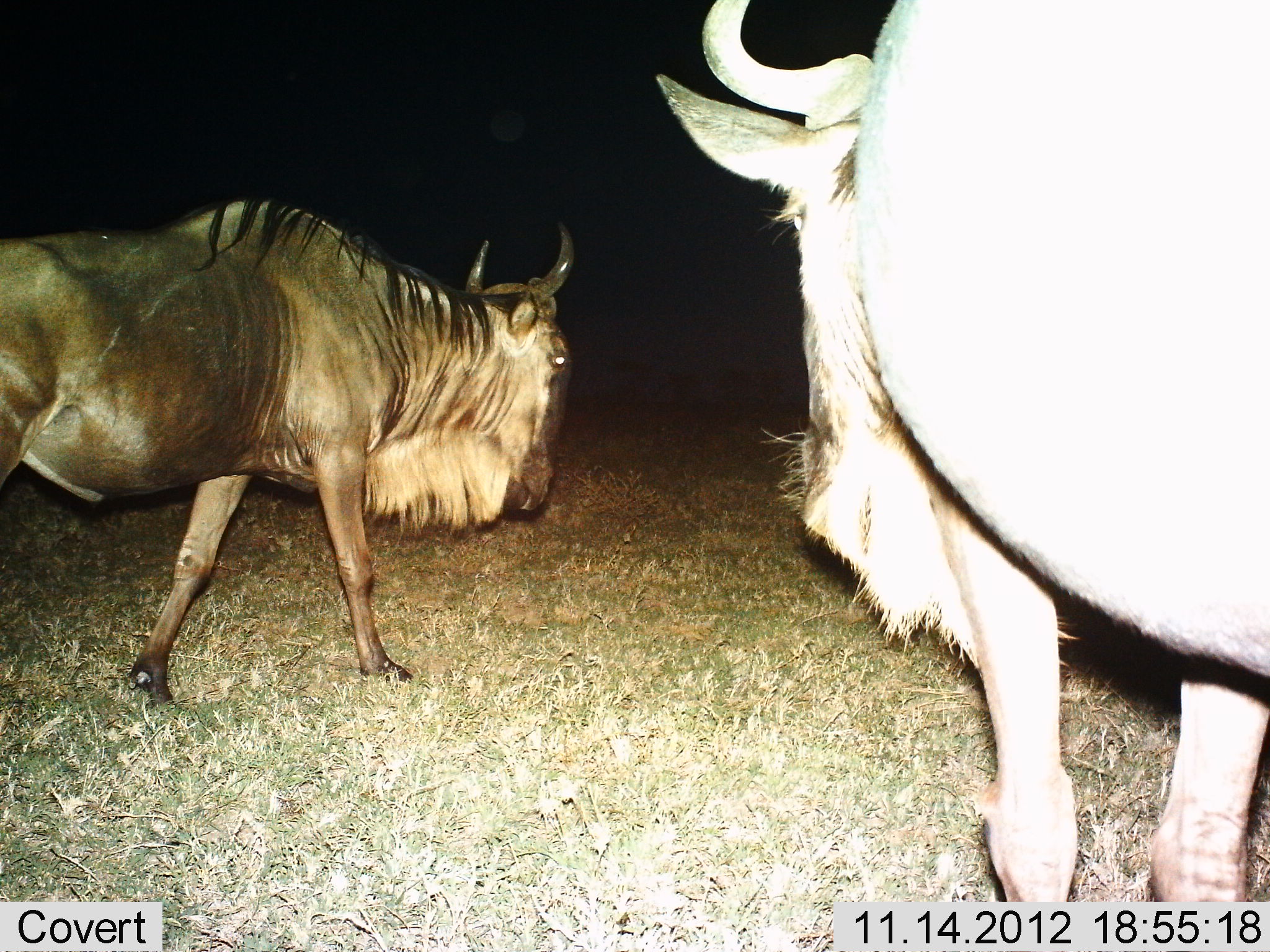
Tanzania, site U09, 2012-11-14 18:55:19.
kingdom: Animalia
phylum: Chordata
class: Mammalia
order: Artiodactyla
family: Bovidae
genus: Connochaetes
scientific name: Connochaetes taurinus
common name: blue wildebeest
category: wildebeest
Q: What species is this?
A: Wildebeest (blue wildebeest) (Connochaetes taurinus).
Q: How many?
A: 2.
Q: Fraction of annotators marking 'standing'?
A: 20%.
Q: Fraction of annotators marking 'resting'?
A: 0%.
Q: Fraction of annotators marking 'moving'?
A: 90%.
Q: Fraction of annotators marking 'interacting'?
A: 0%.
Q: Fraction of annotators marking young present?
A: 0%.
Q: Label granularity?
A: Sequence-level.